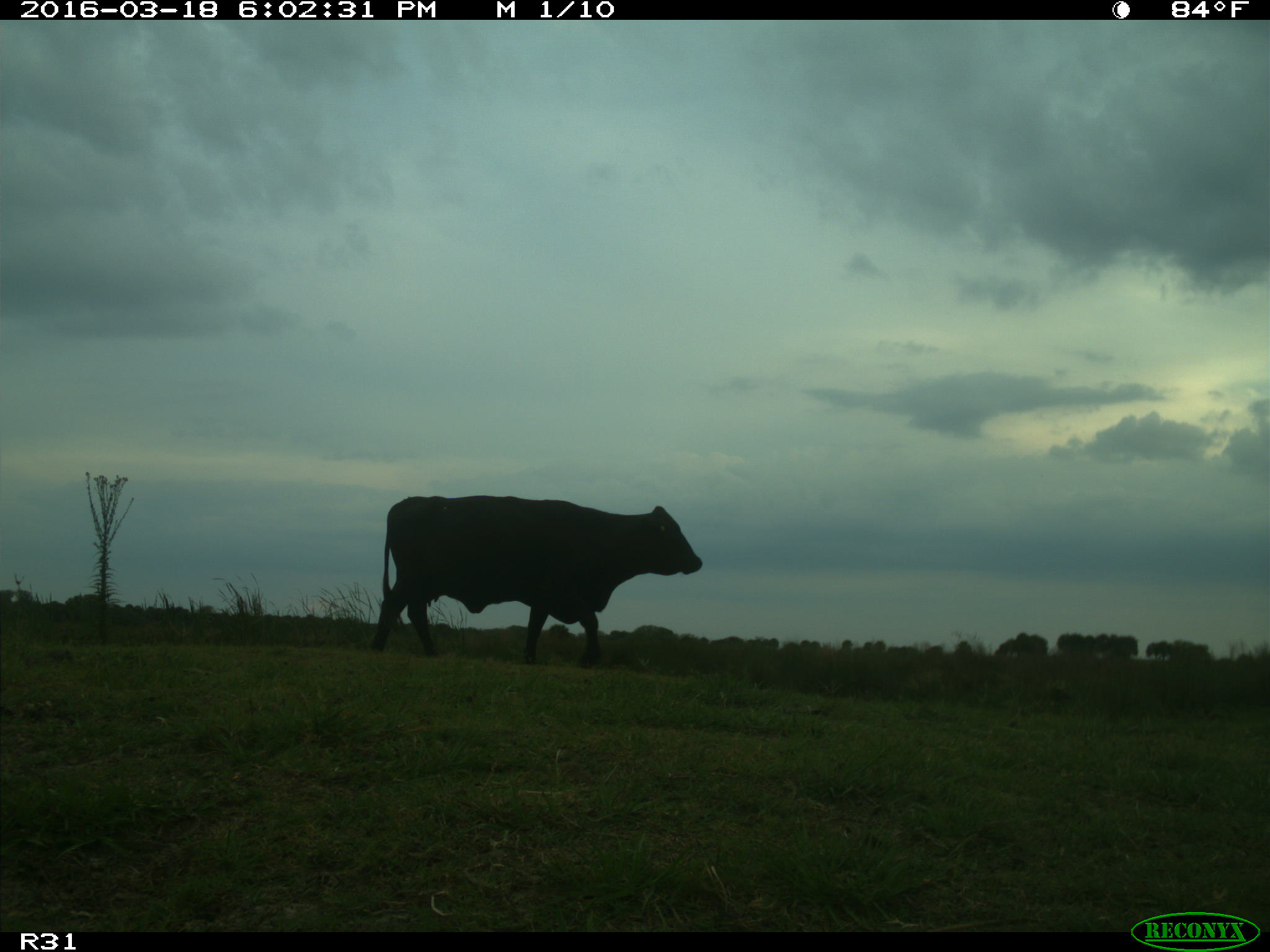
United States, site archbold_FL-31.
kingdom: Animalia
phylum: Chordata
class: Mammalia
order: Artiodactyla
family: Bovidae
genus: Bos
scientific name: Bos taurus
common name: domestic cow